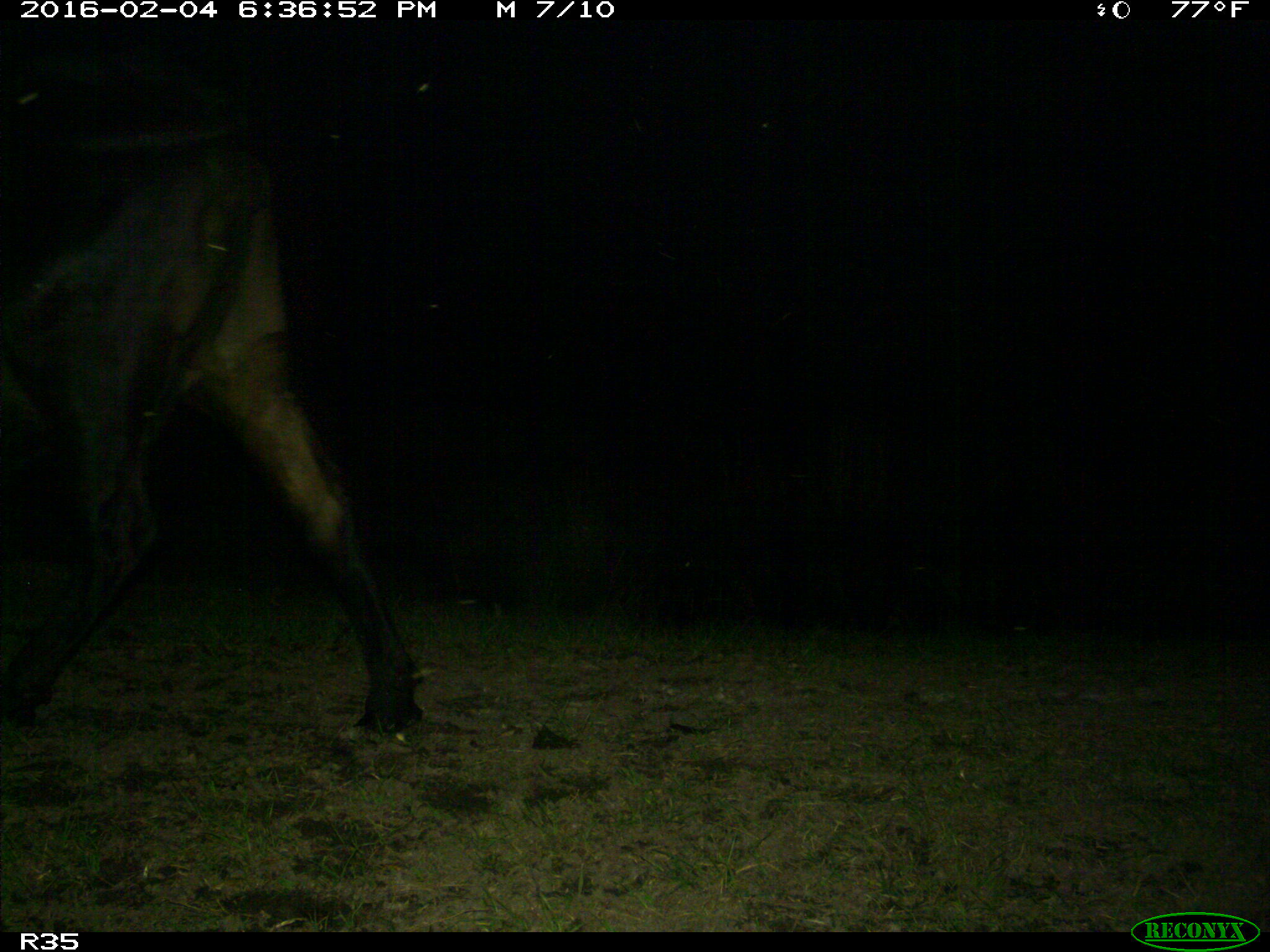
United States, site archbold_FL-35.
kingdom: Animalia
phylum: Chordata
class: Mammalia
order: Artiodactyla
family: Bovidae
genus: Bos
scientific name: Bos taurus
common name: domestic cow